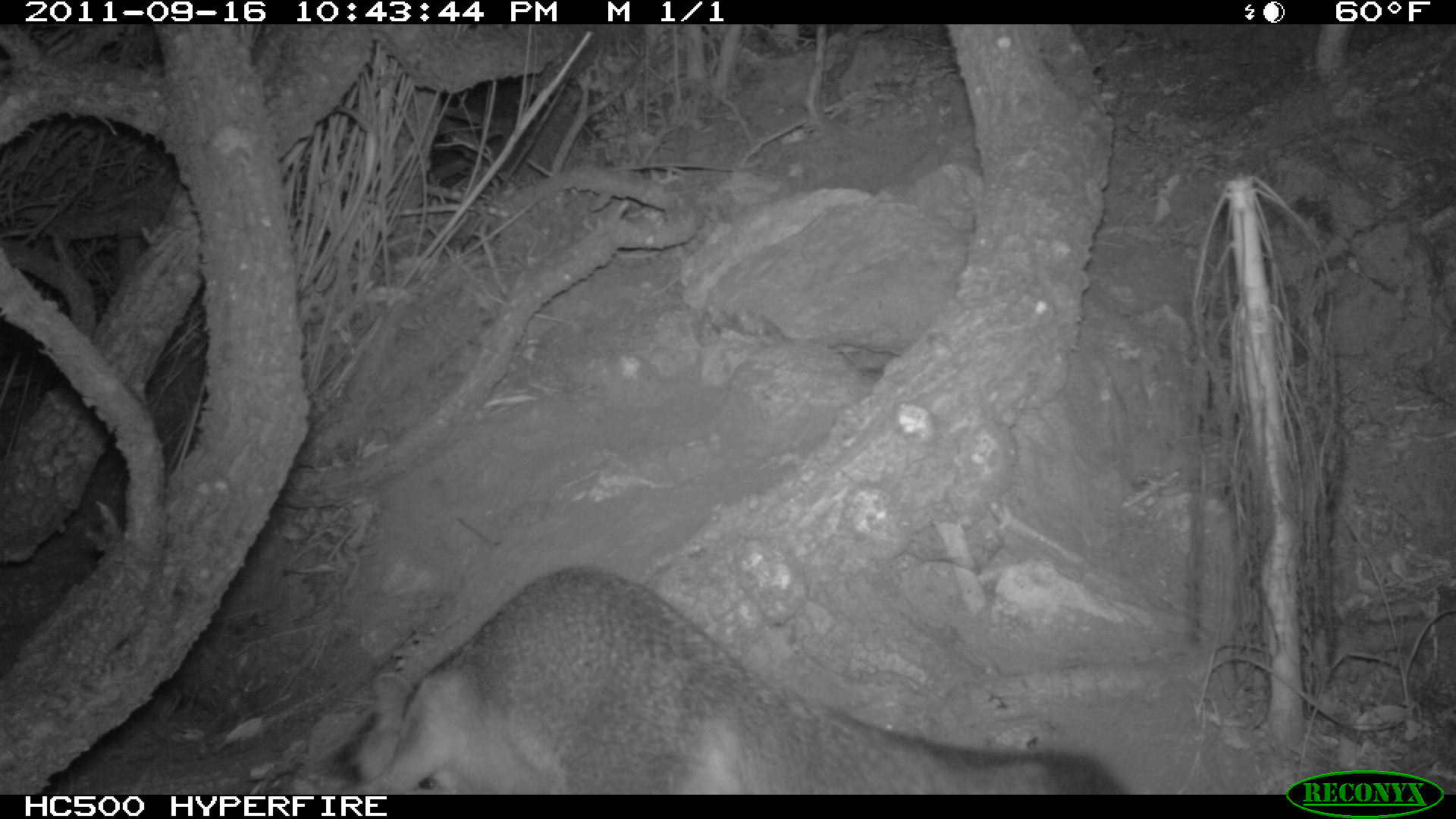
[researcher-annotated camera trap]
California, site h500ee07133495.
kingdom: Animalia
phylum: Chordata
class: Mammalia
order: Carnivora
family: Canidae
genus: Urocyon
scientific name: Urocyon littoralis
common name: island fox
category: fox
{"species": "fox (island fox) (Urocyon littoralis)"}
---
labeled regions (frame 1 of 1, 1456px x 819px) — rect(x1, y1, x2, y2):
fox: rect(329, 566, 1119, 794)